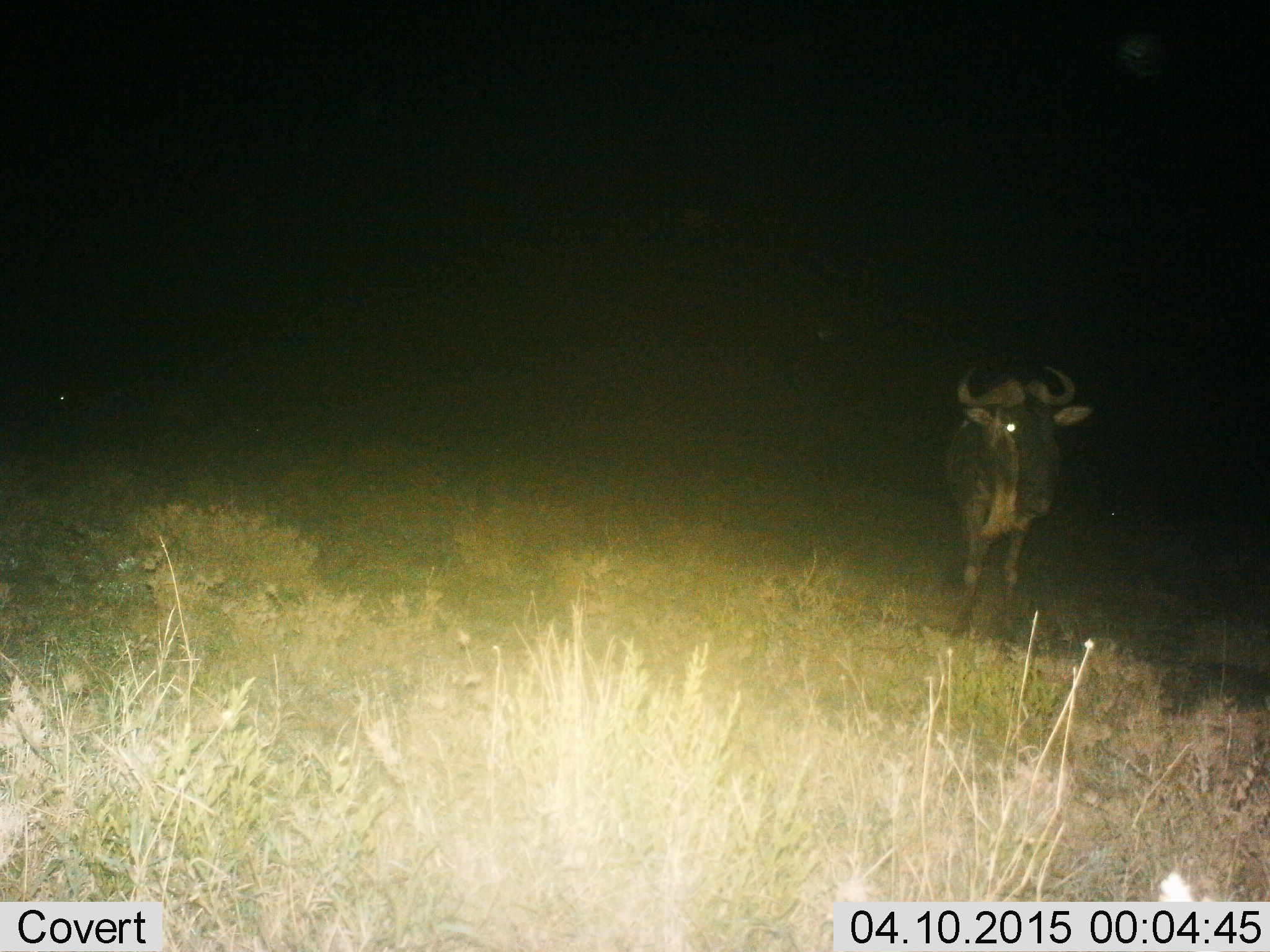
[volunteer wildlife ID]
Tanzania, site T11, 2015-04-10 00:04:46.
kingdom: Animalia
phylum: Chordata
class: Mammalia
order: Artiodactyla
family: Bovidae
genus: Connochaetes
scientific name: Connochaetes taurinus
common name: blue wildebeest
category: wildebeest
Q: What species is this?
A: Wildebeest (blue wildebeest) (Connochaetes taurinus).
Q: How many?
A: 1.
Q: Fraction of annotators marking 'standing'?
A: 90%.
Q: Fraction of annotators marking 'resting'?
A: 0%.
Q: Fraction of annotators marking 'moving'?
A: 10%.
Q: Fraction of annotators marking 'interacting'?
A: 0%.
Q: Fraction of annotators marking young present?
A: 0%.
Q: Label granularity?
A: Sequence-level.